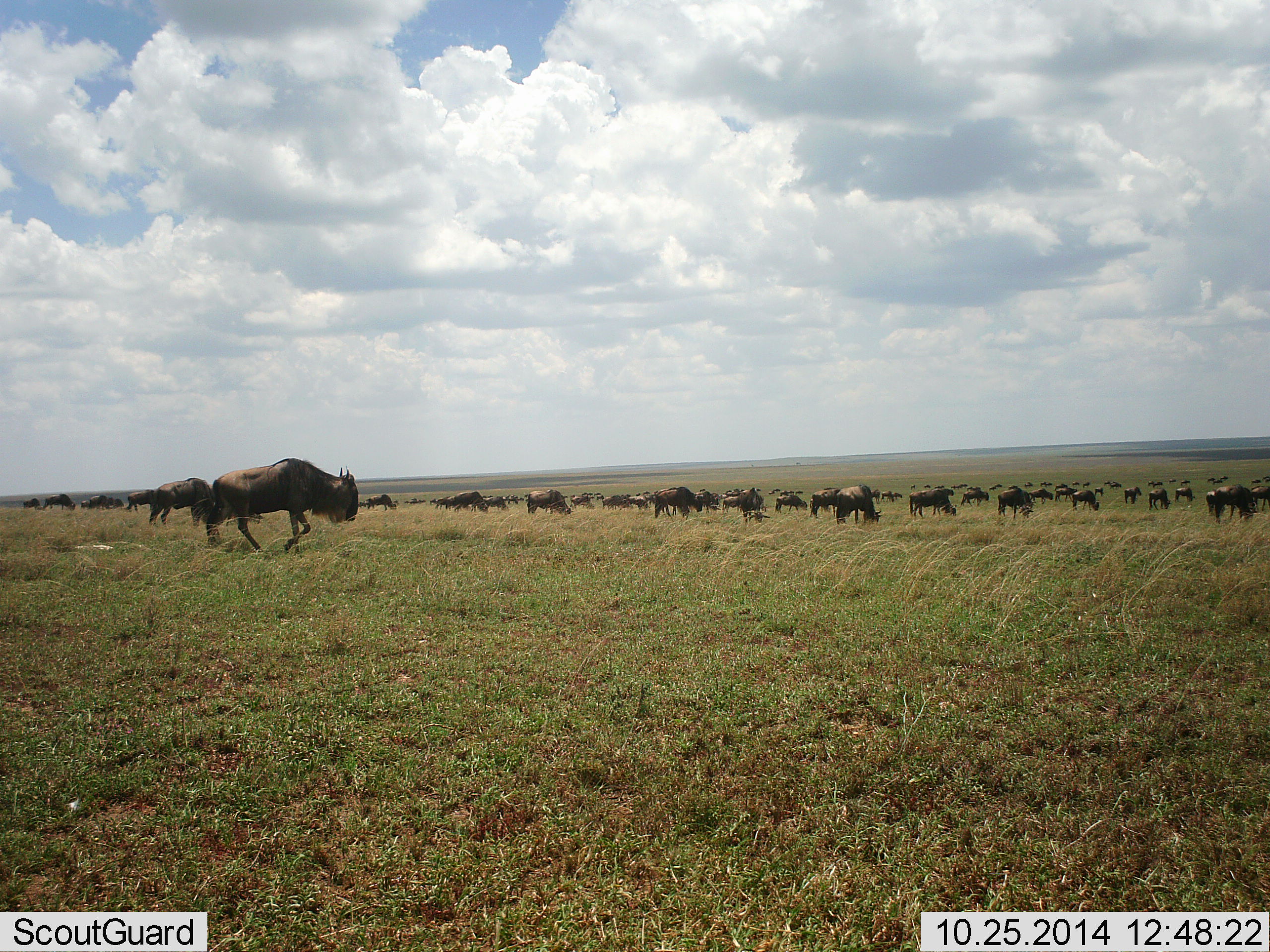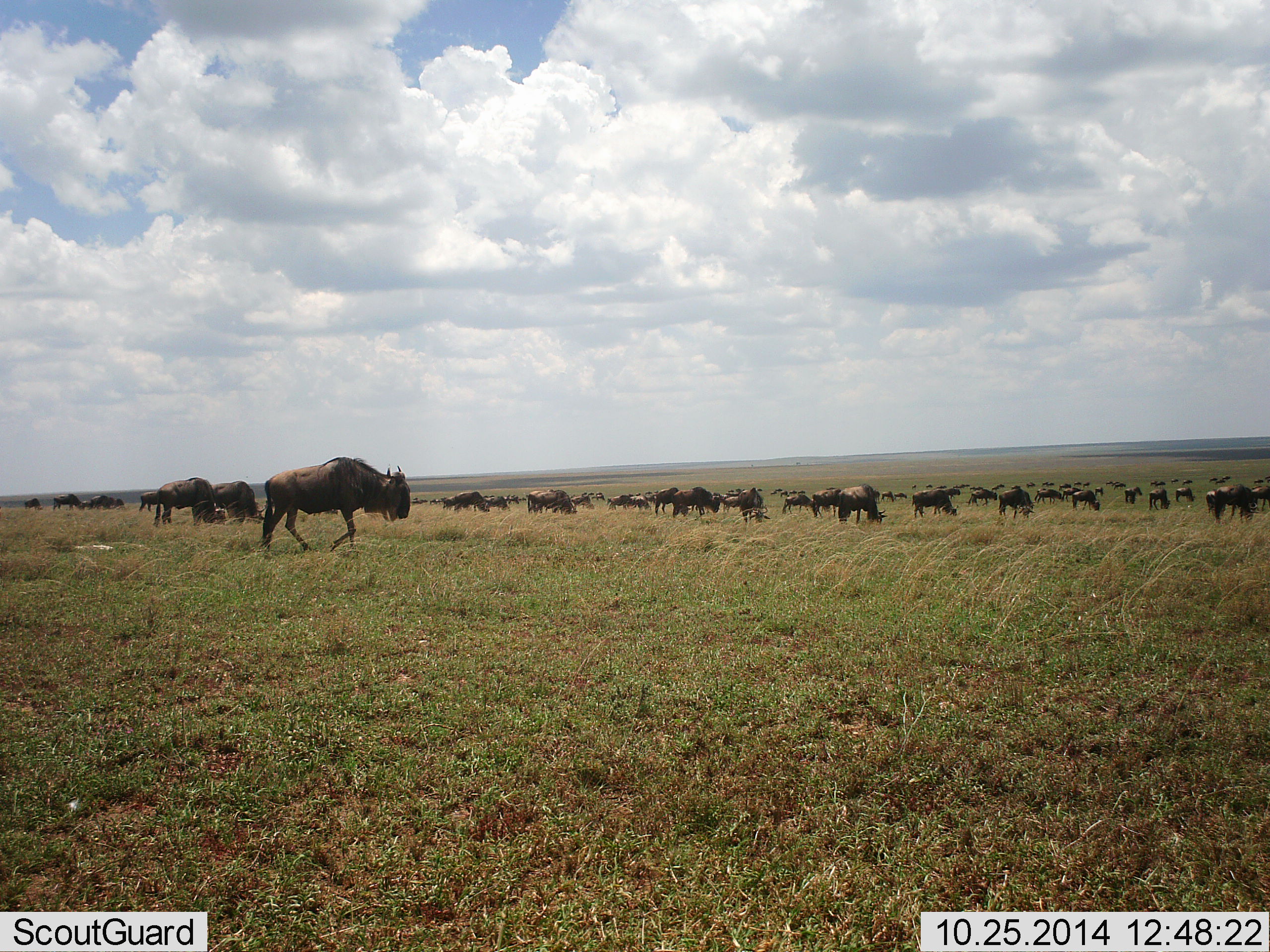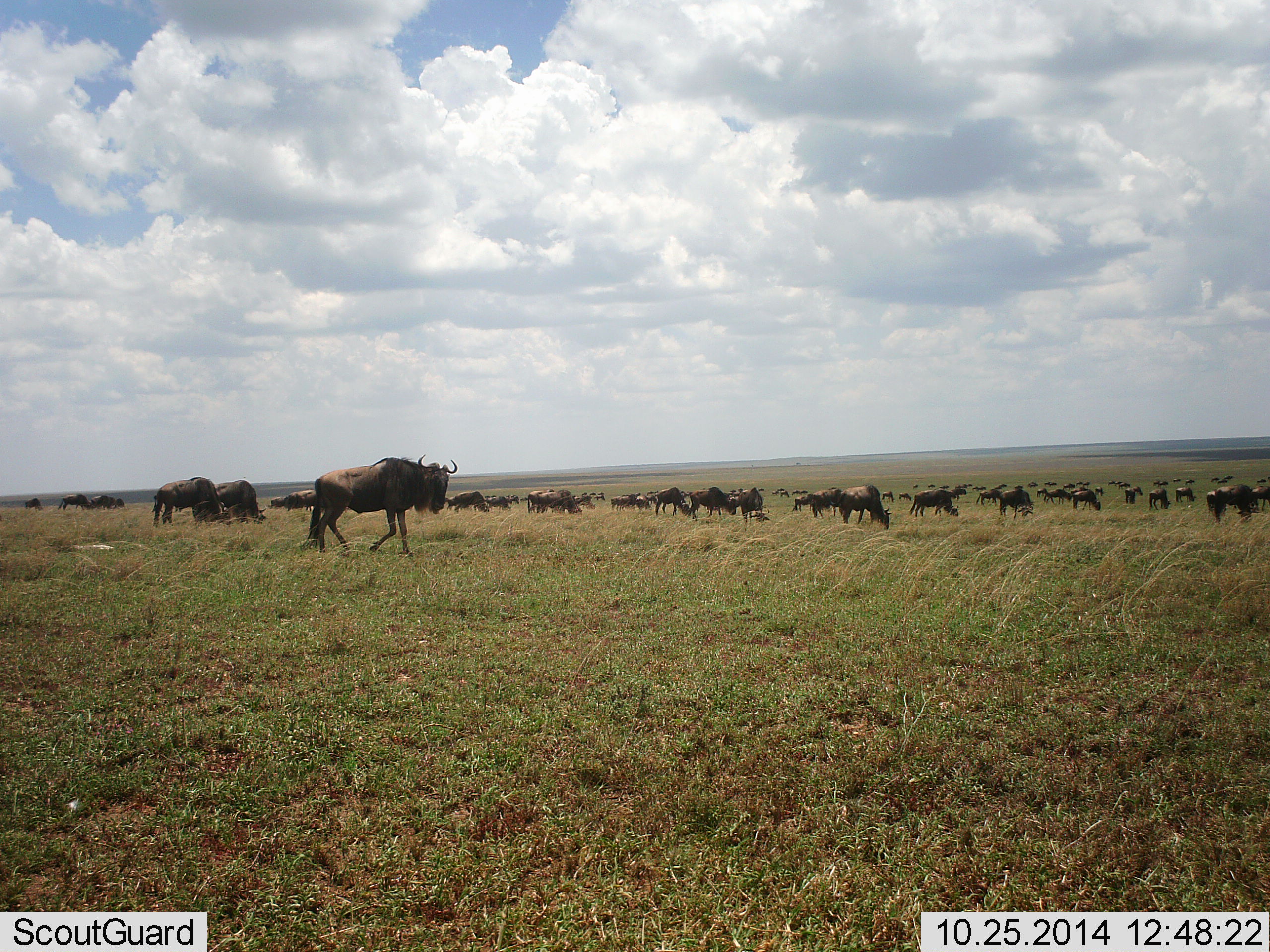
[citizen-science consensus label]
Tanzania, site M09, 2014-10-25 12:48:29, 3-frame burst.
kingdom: Animalia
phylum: Chordata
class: Mammalia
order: Artiodactyla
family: Bovidae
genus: Connochaetes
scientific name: Connochaetes taurinus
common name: blue wildebeest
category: wildebeest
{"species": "wildebeest (blue wildebeest) (Connochaetes taurinus)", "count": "51+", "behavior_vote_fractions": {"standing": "40%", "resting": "0%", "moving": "90%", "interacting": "0%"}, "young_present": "0%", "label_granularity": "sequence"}